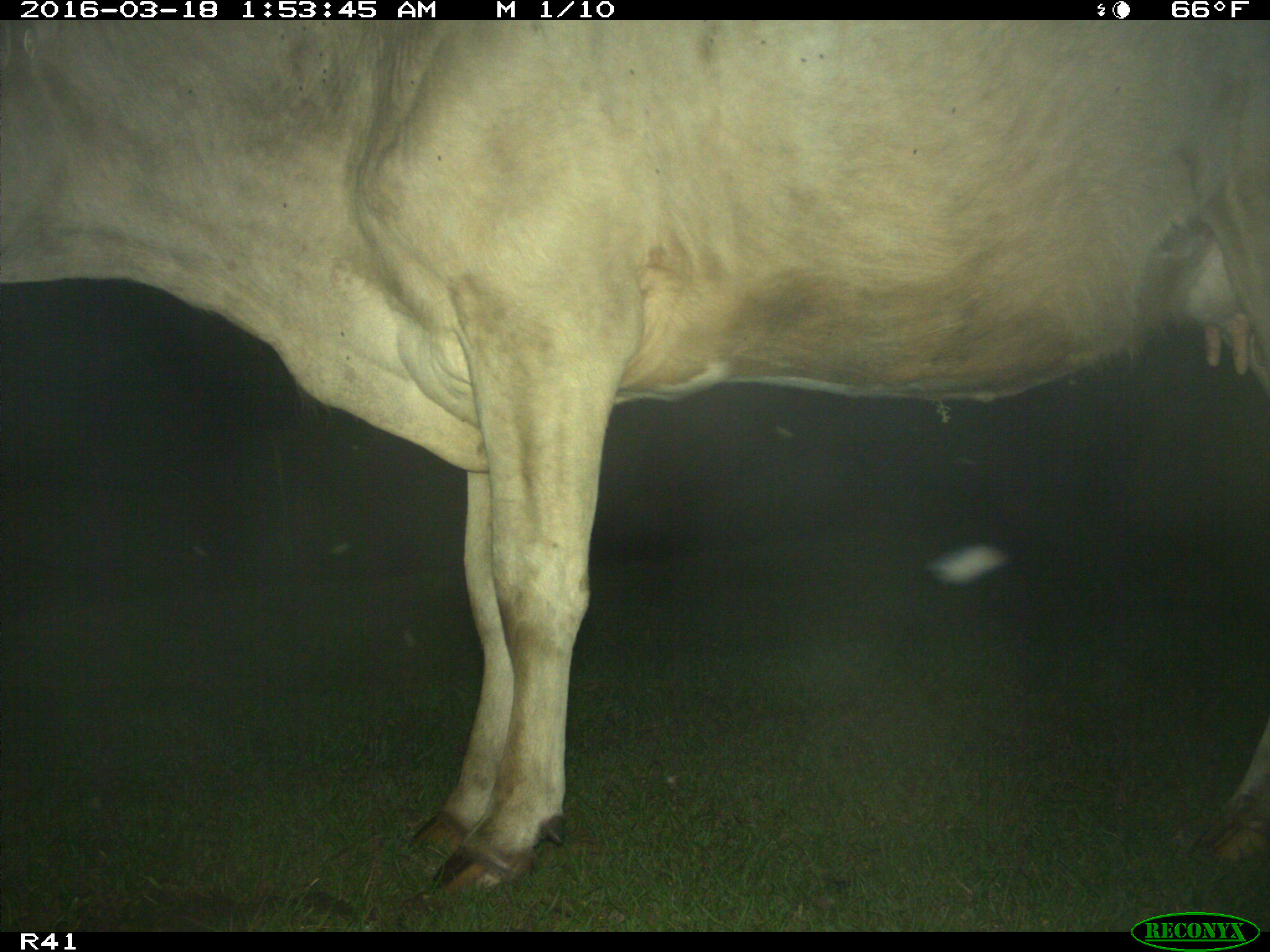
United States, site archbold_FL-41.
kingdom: Animalia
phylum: Chordata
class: Mammalia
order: Artiodactyla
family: Bovidae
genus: Bos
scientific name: Bos taurus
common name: domestic cow